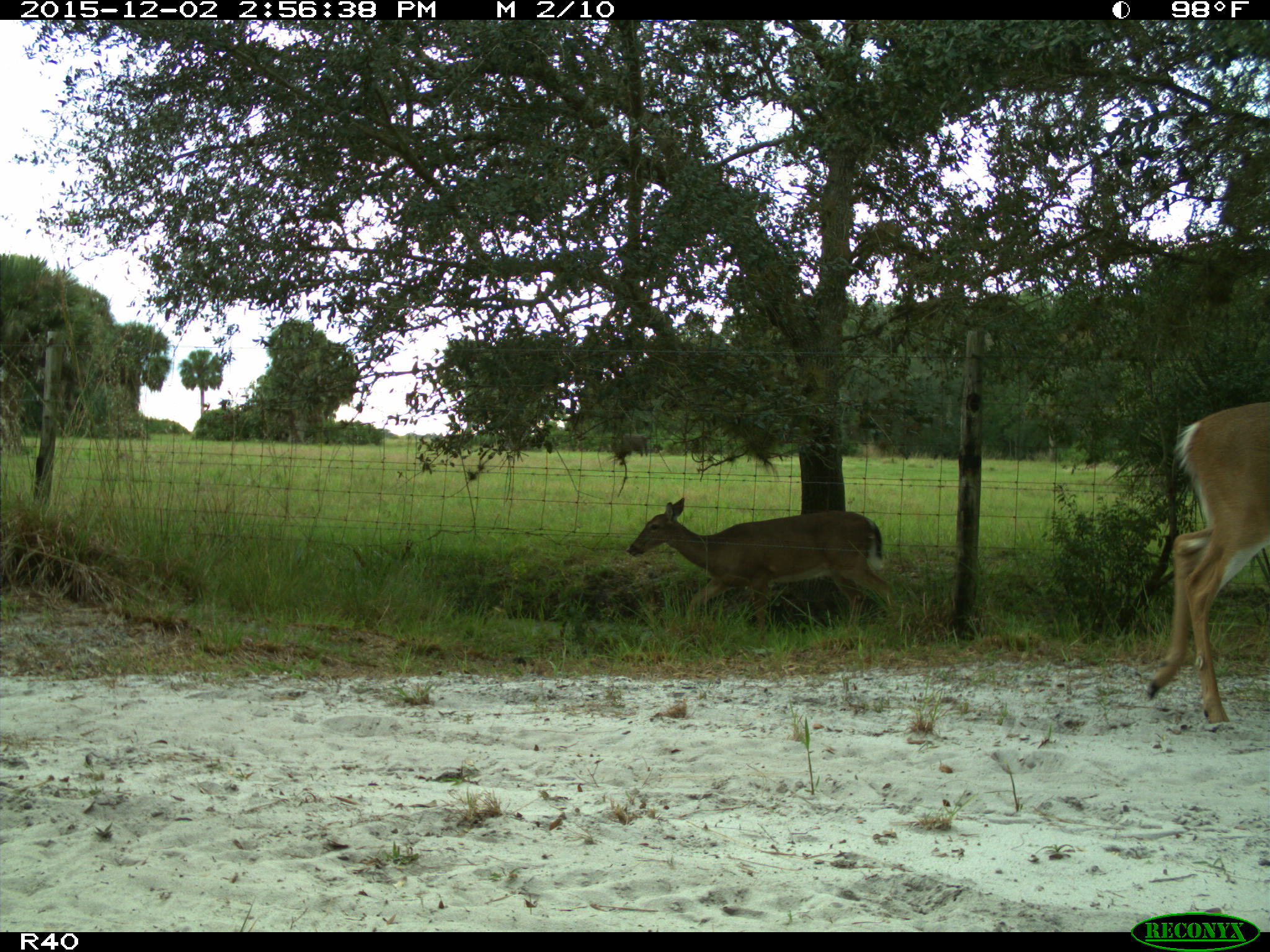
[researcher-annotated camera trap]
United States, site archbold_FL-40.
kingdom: Animalia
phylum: Chordata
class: Mammalia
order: Artiodactyla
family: Cervidae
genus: Odocoileus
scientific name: Odocoileus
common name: deer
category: unidentified deer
Unidentified deer (deer) (Odocoileus).